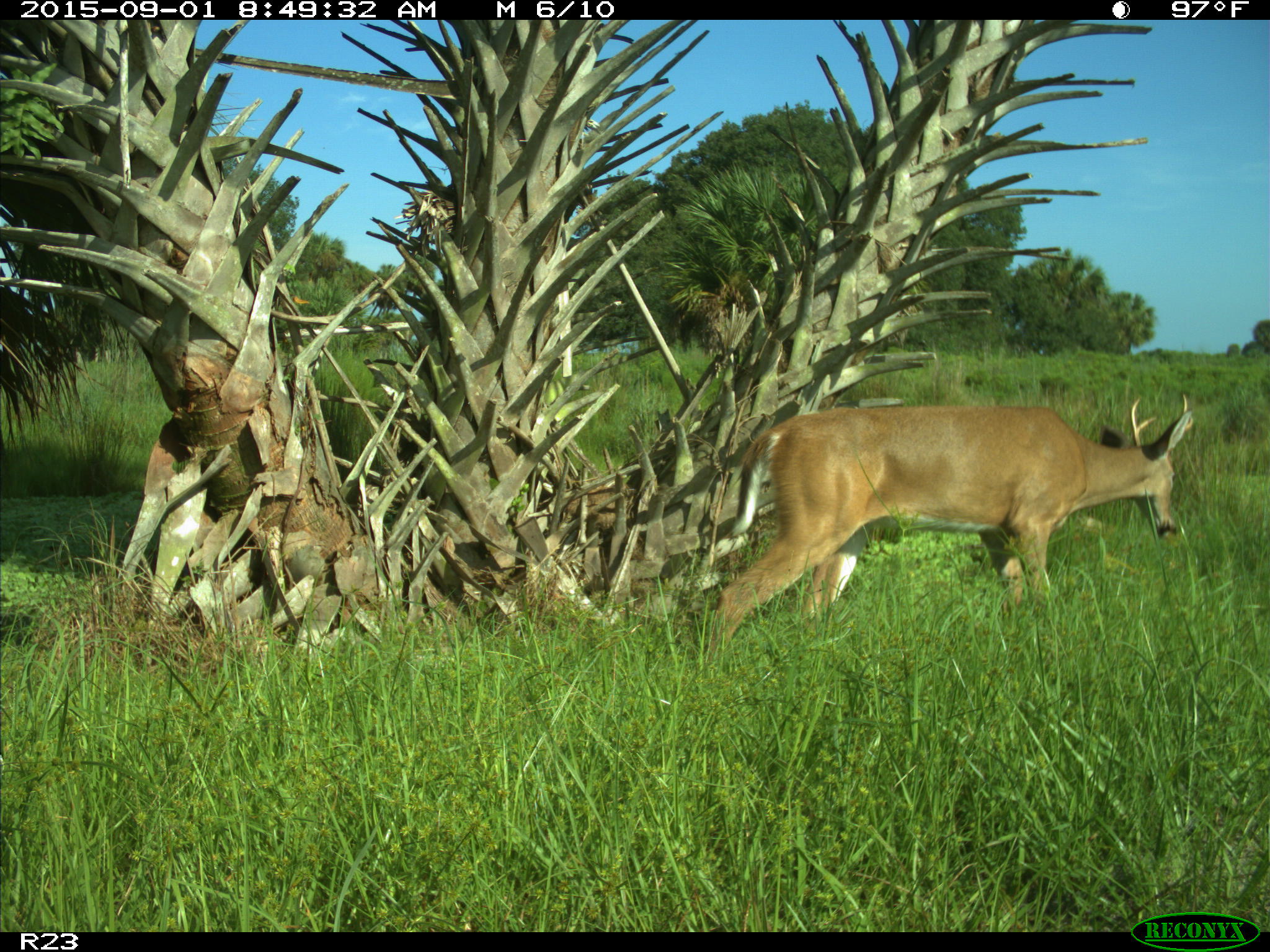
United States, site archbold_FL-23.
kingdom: Animalia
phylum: Chordata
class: Mammalia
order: Artiodactyla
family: Cervidae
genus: Odocoileus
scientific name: Odocoileus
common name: deer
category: unidentified deer